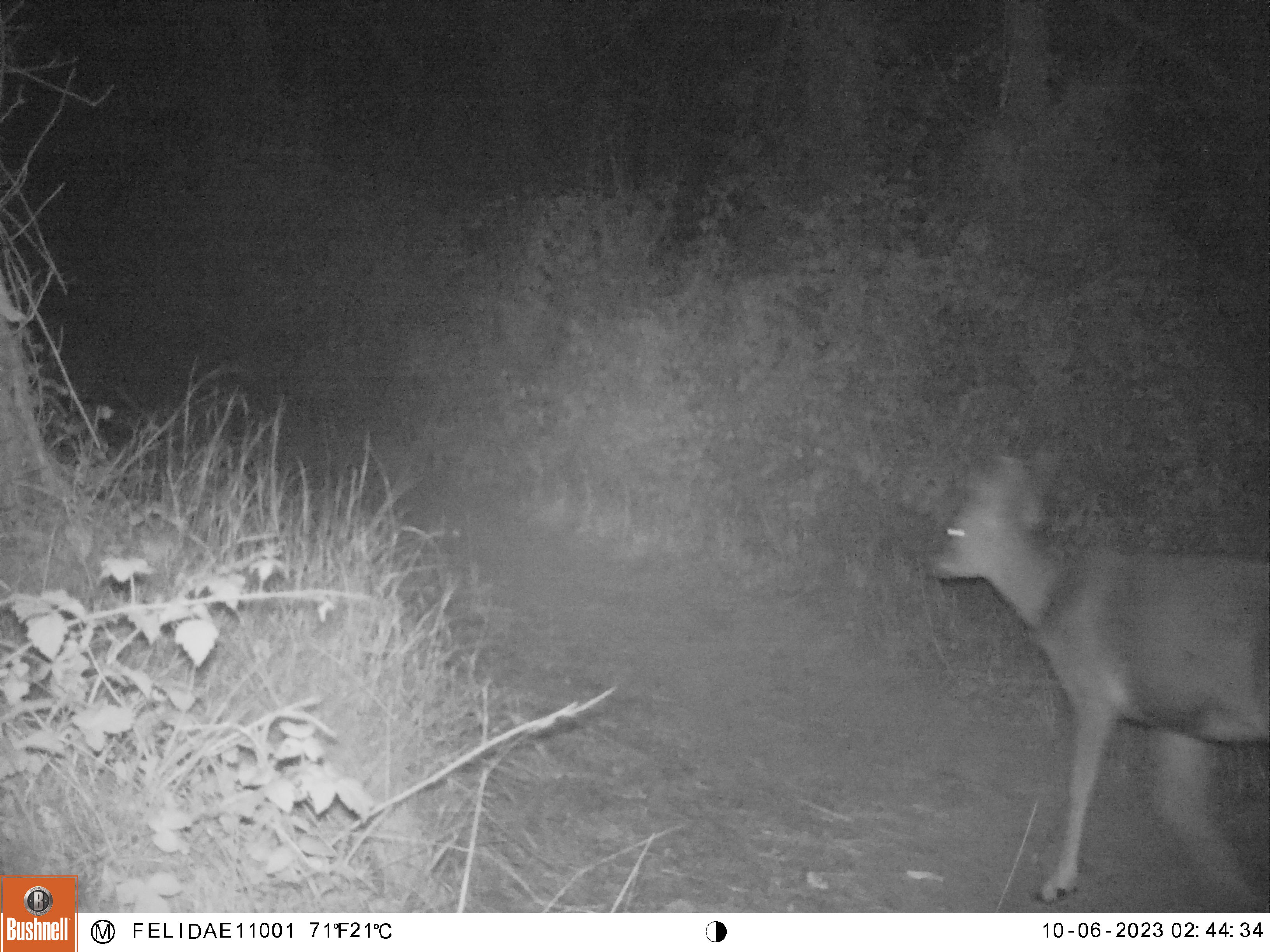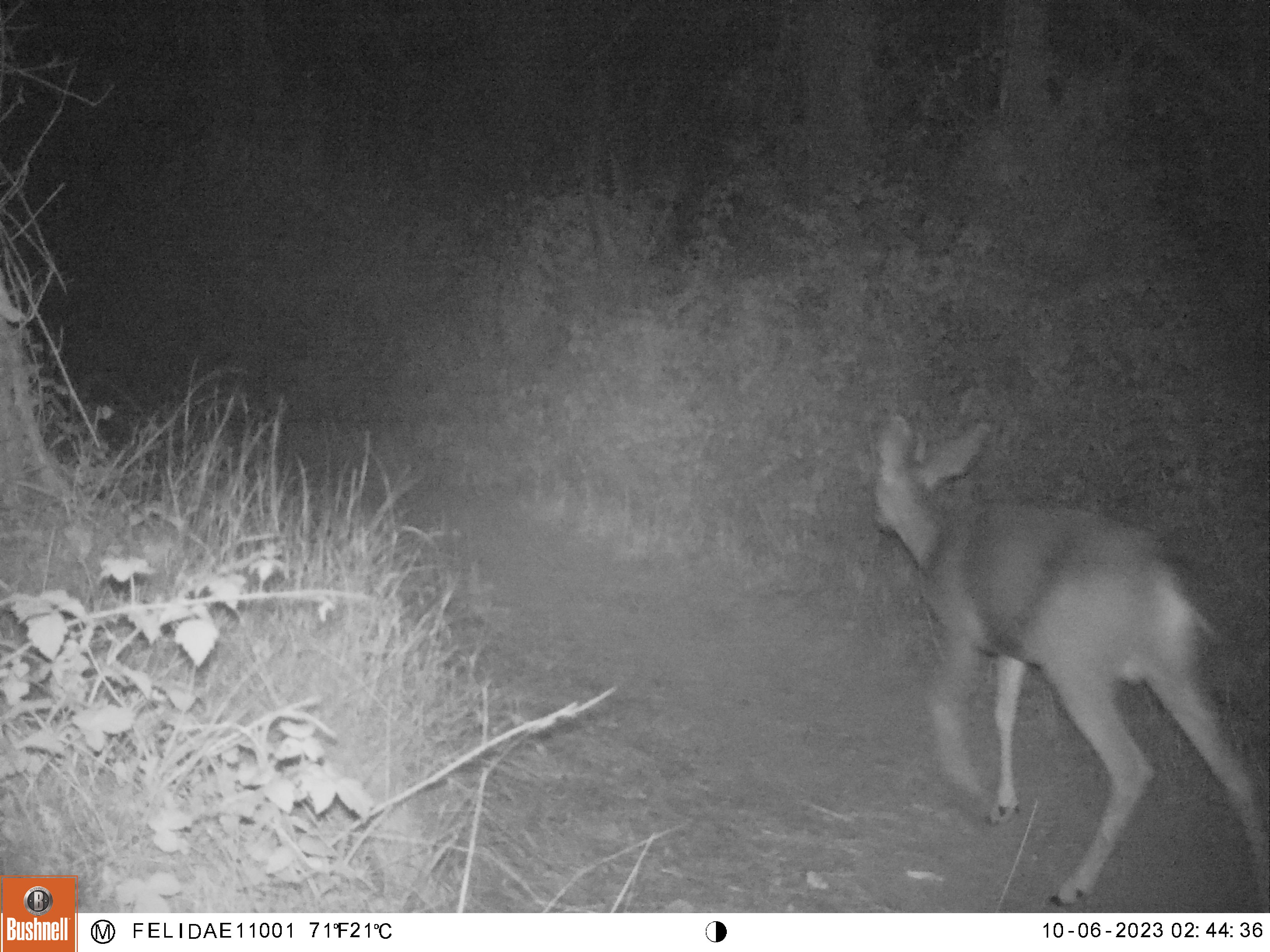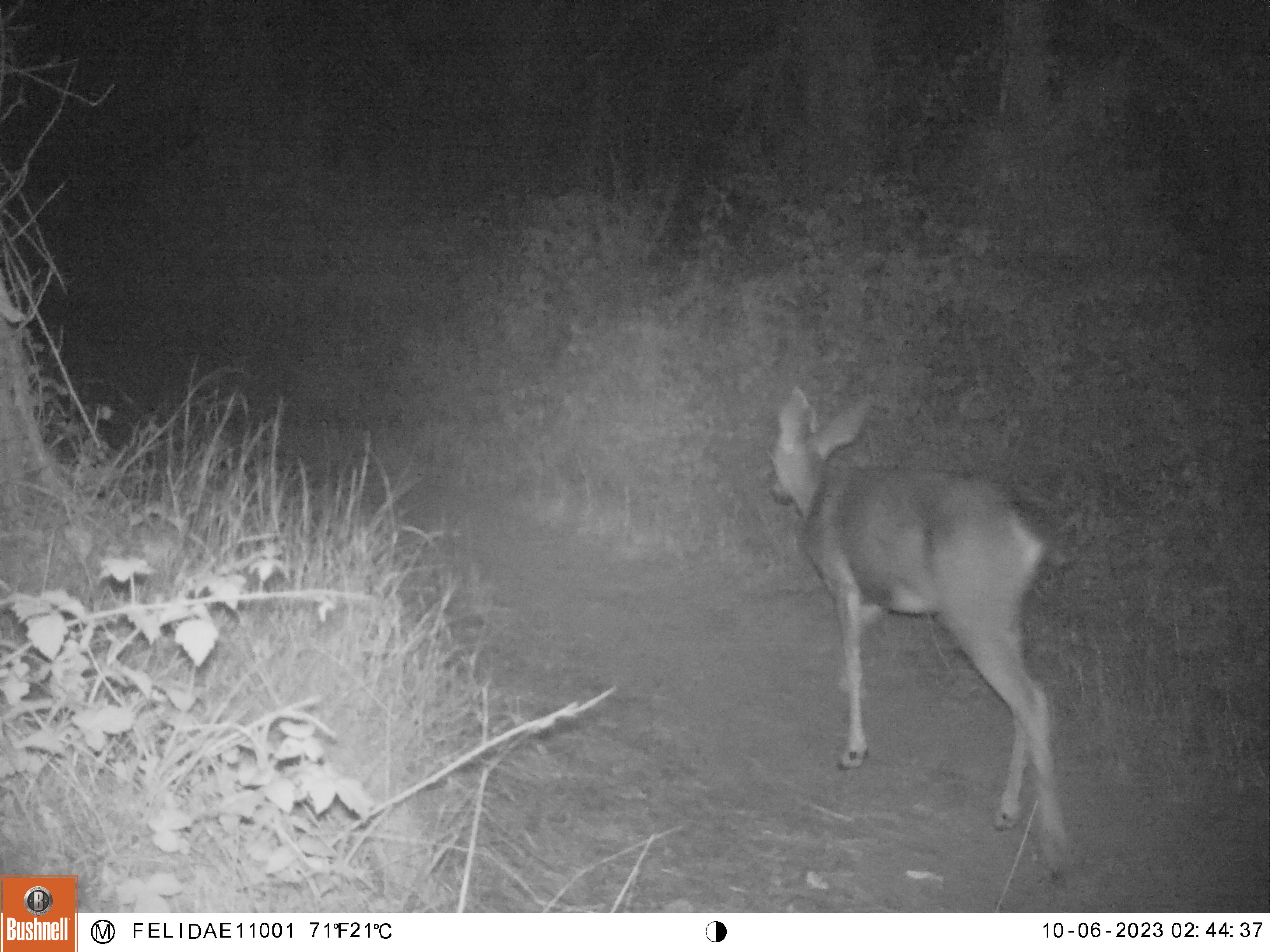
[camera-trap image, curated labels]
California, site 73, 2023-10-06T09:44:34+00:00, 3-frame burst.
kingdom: Animalia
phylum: Chordata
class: Mammalia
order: Artiodactyla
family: Cervidae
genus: Odocoileus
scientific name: Odocoileus hemionus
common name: mule deer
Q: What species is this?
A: Mule deer (Odocoileus hemionus).